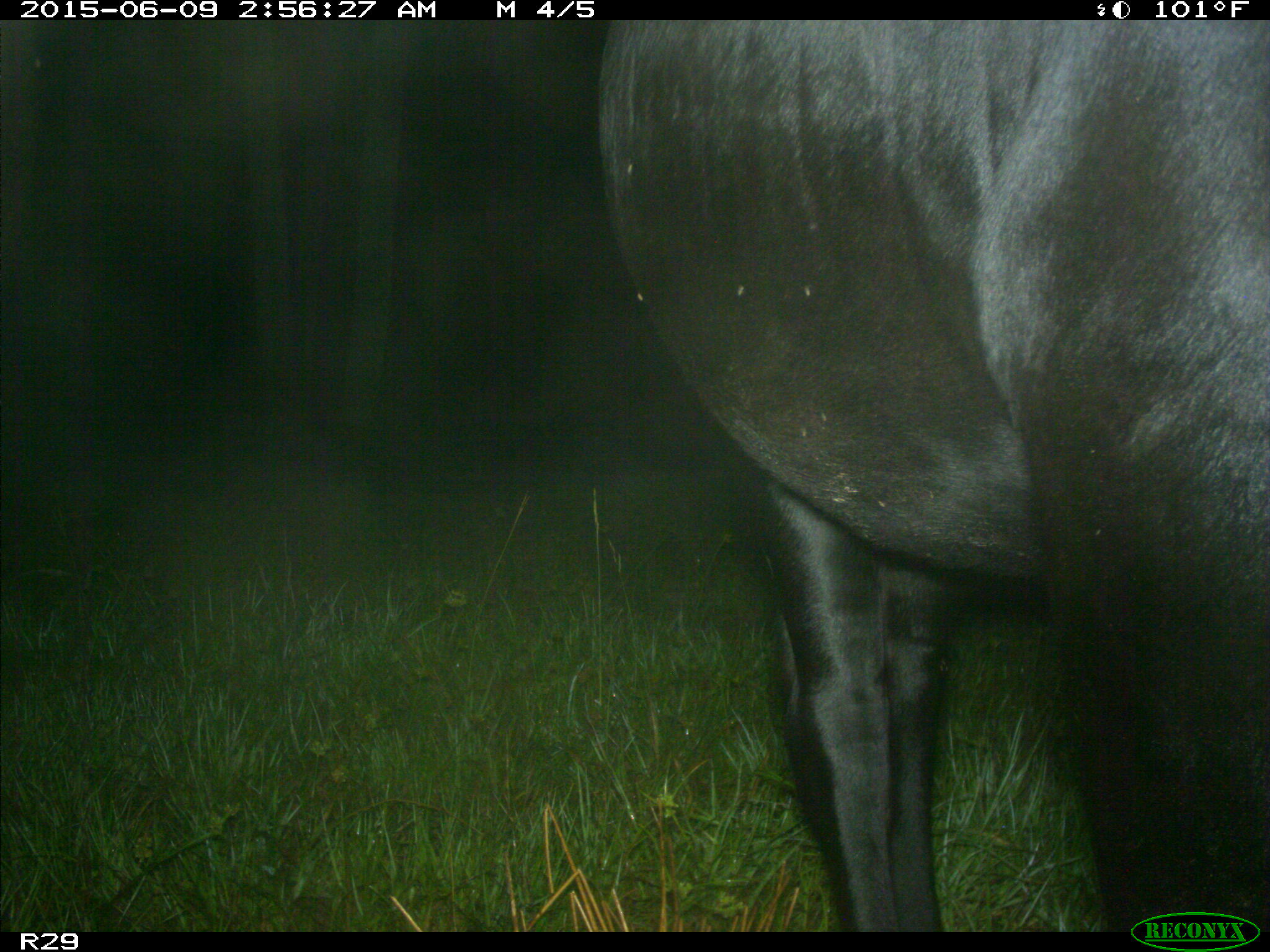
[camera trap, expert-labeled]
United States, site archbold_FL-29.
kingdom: Animalia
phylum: Chordata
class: Mammalia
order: Artiodactyla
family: Bovidae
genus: Bos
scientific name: Bos taurus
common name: domestic cow